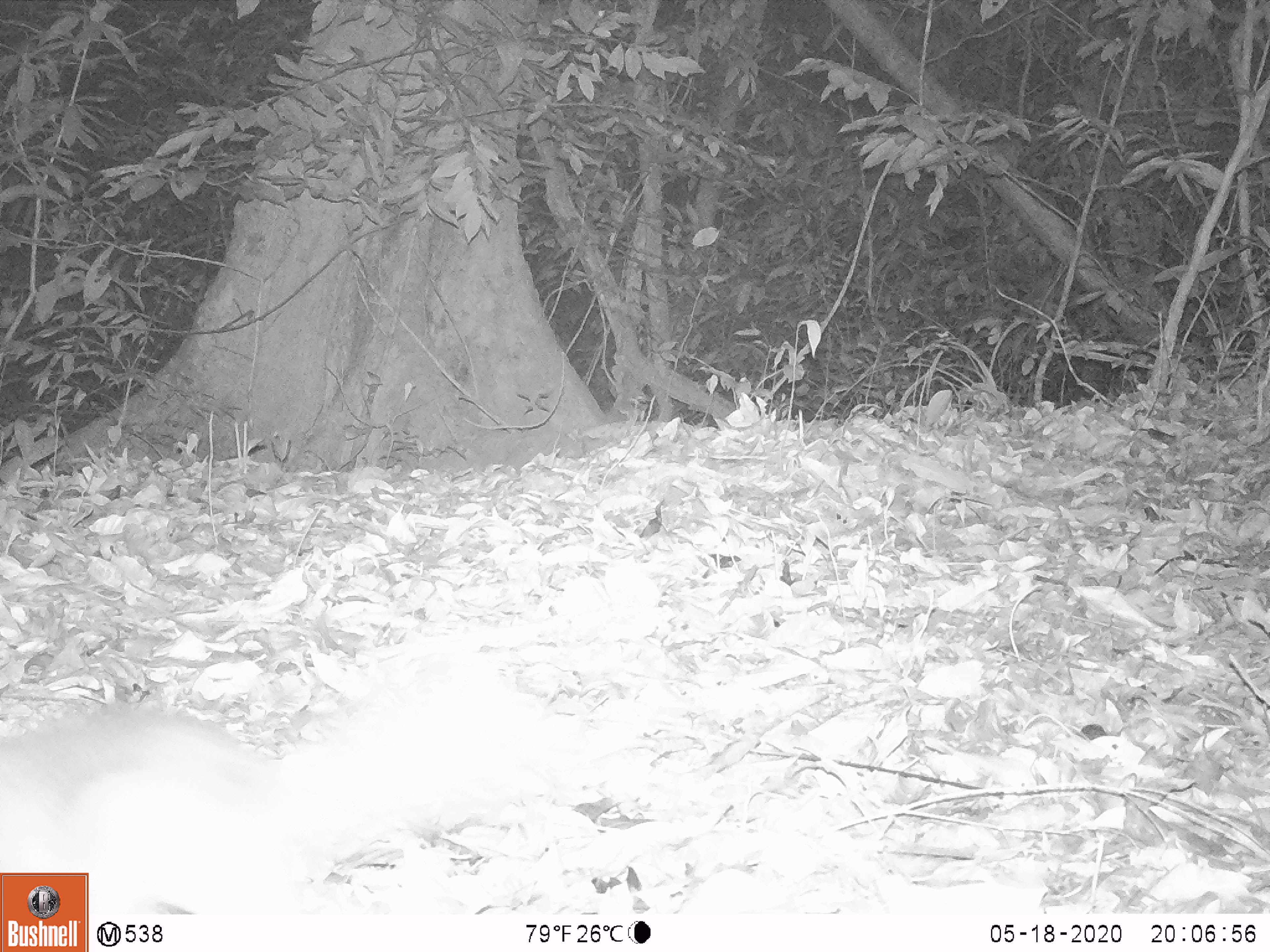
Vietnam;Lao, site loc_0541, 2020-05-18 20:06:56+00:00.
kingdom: Animalia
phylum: Chordata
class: Mammalia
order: Carnivora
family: Mustelidae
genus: Melogale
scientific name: Melogale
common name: ferret badger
Ferret badger (Melogale). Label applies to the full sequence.